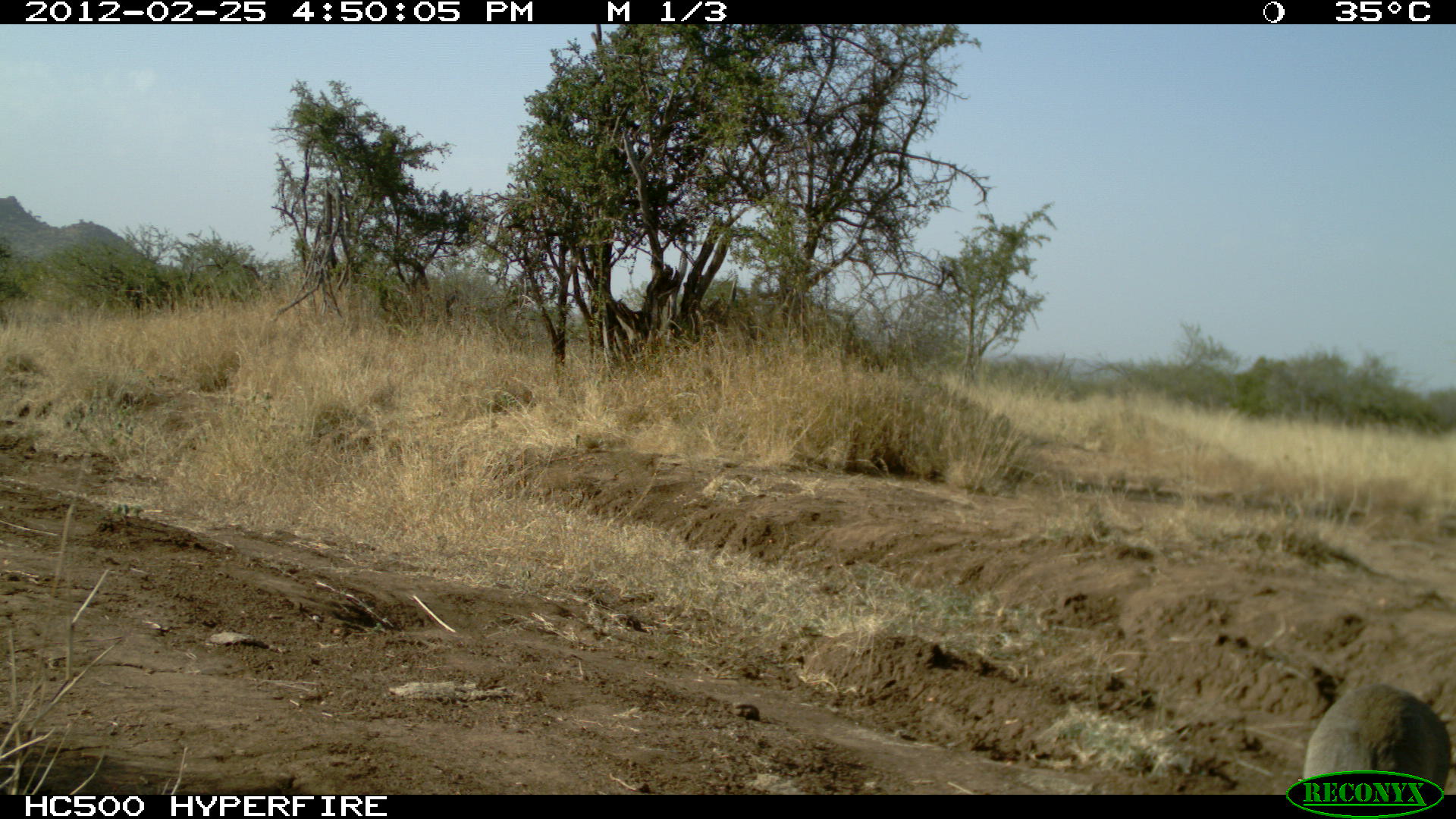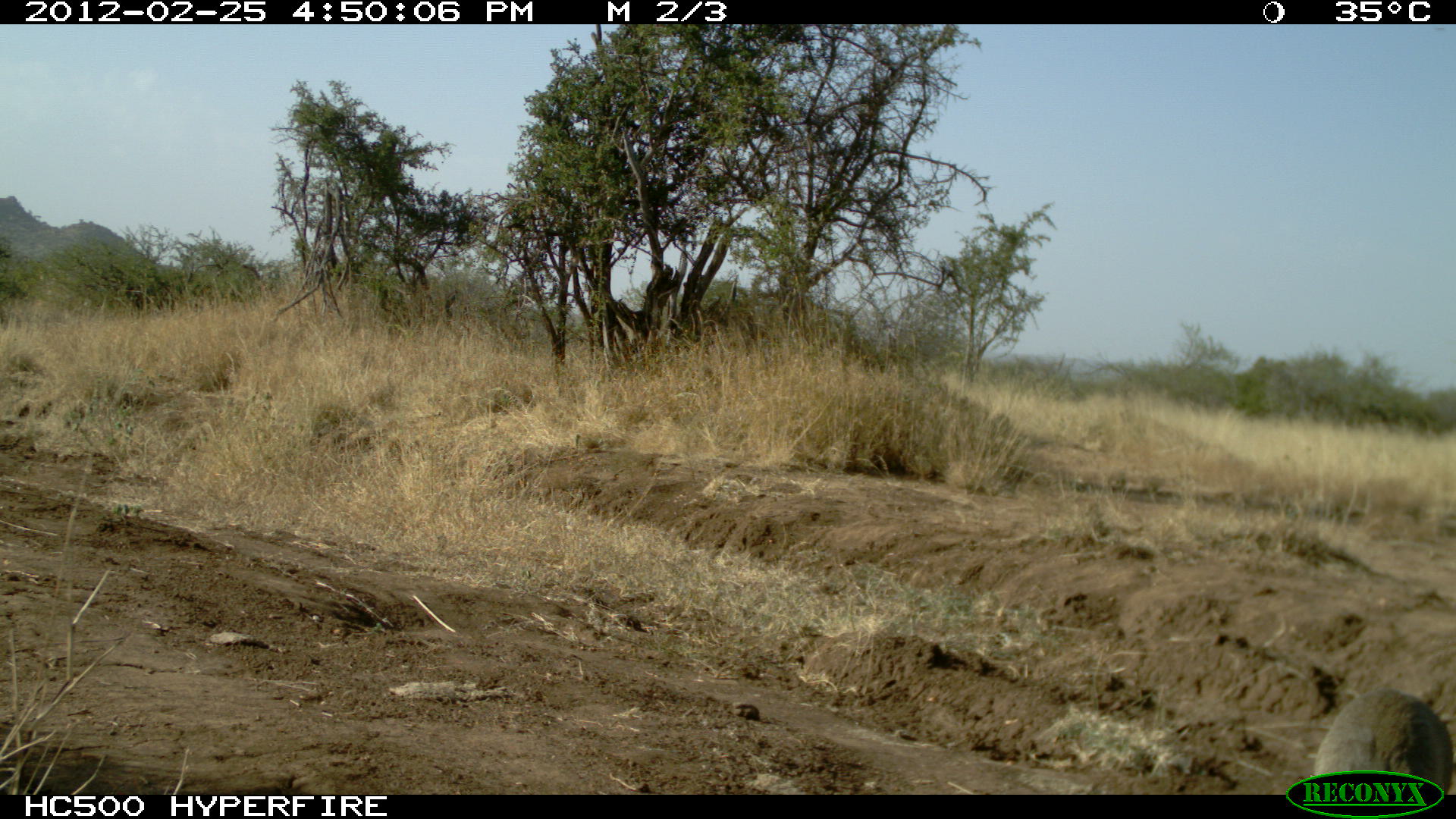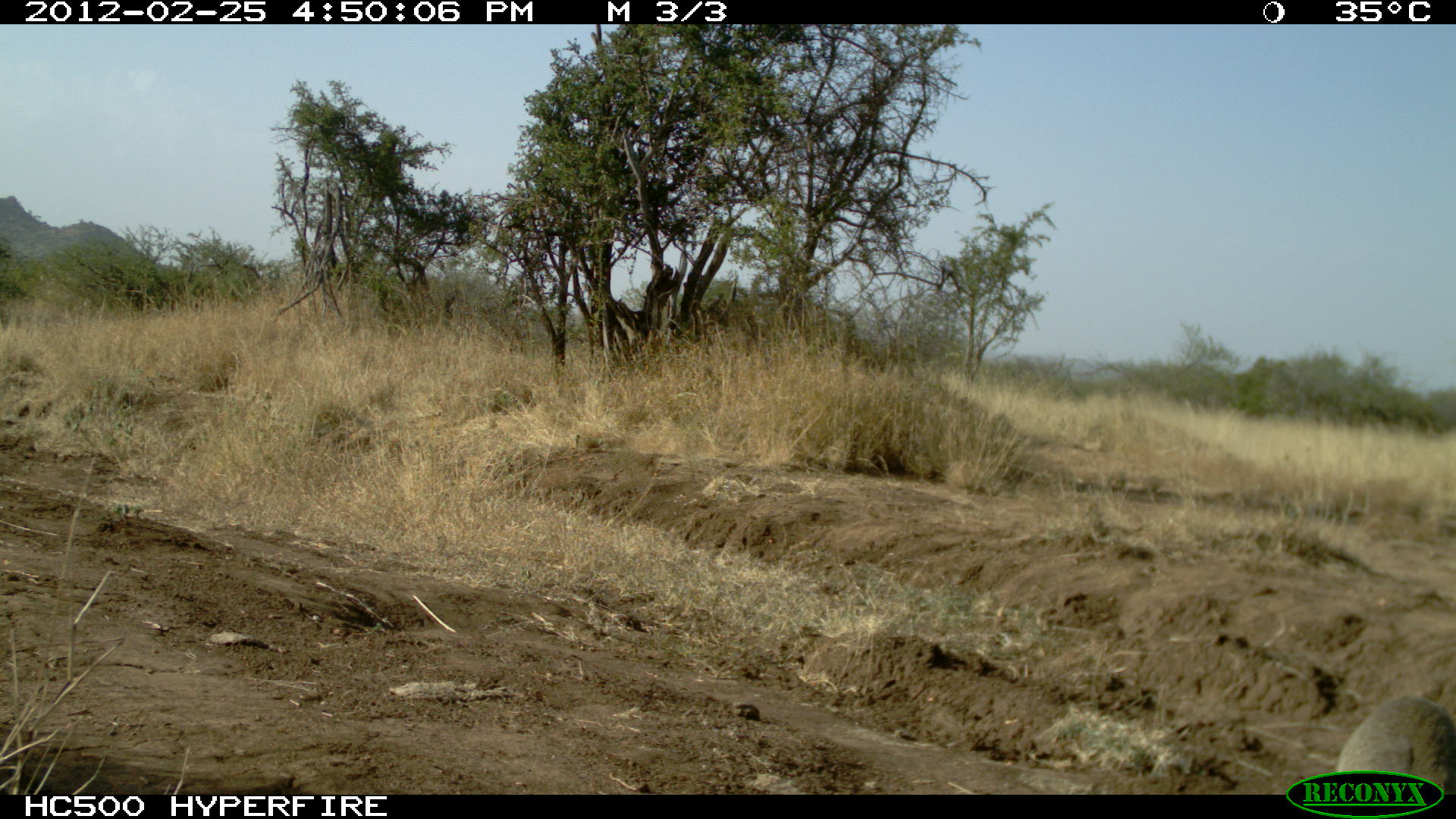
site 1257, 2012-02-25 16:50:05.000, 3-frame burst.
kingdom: Animalia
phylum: Chordata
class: Mammalia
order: Artiodactyla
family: Bovidae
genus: Madoqua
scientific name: Madoqua guentheri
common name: günther's dik-dik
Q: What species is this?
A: Madoqua guentheri (günther's dik-dik).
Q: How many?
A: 1.